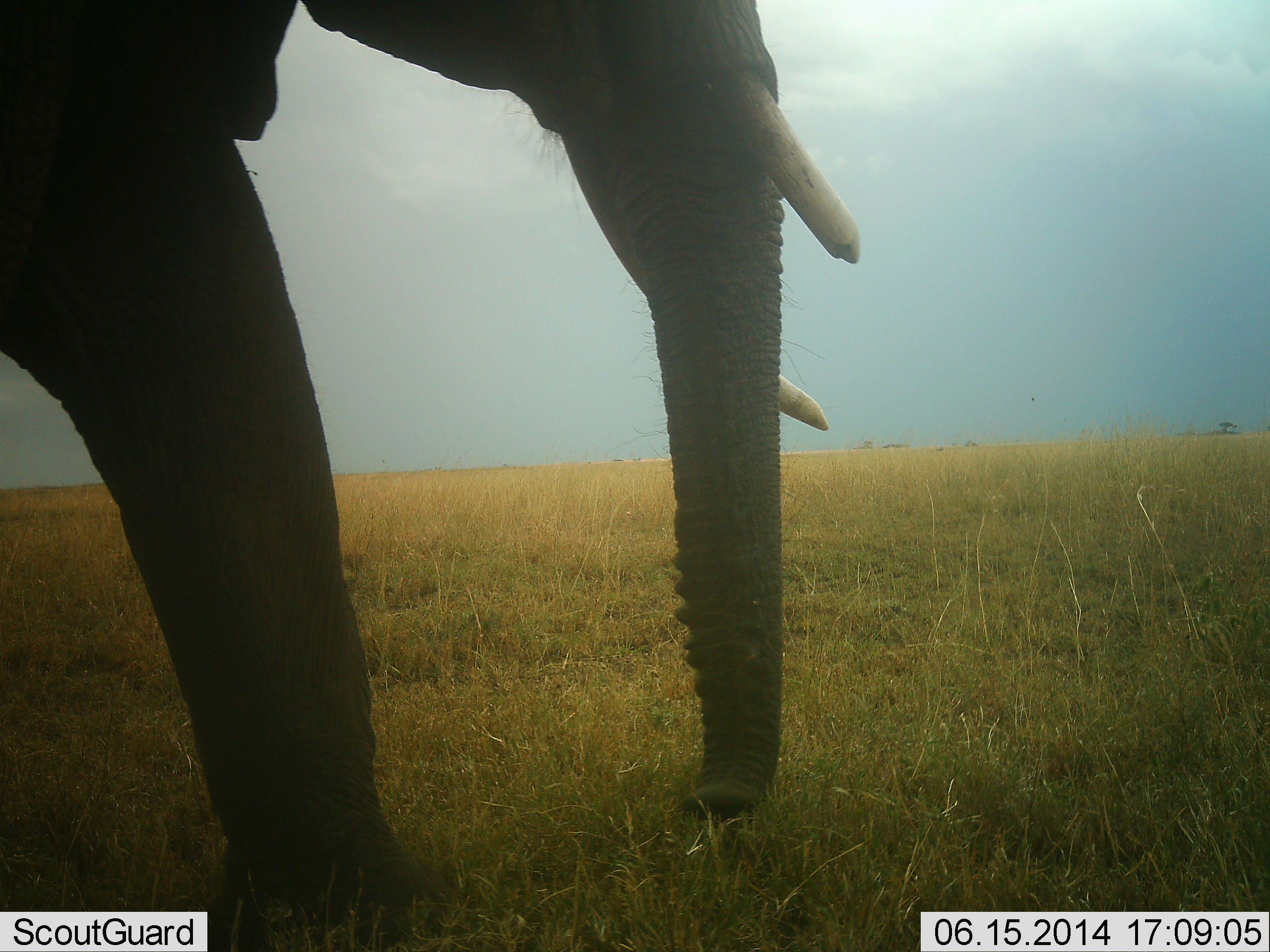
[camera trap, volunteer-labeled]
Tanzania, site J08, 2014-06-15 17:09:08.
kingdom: Animalia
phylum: Chordata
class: Mammalia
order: Proboscidea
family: Elephantidae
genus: Loxodonta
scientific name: Loxodonta africana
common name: african bush elephant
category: elephant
Elephant (african bush elephant) (Loxodonta africana), count 1. Behavior (volunteer vote fractions): standing 27%, resting 0%, moving 73%, interacting 0%. Young present (vote fraction): 0%. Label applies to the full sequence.